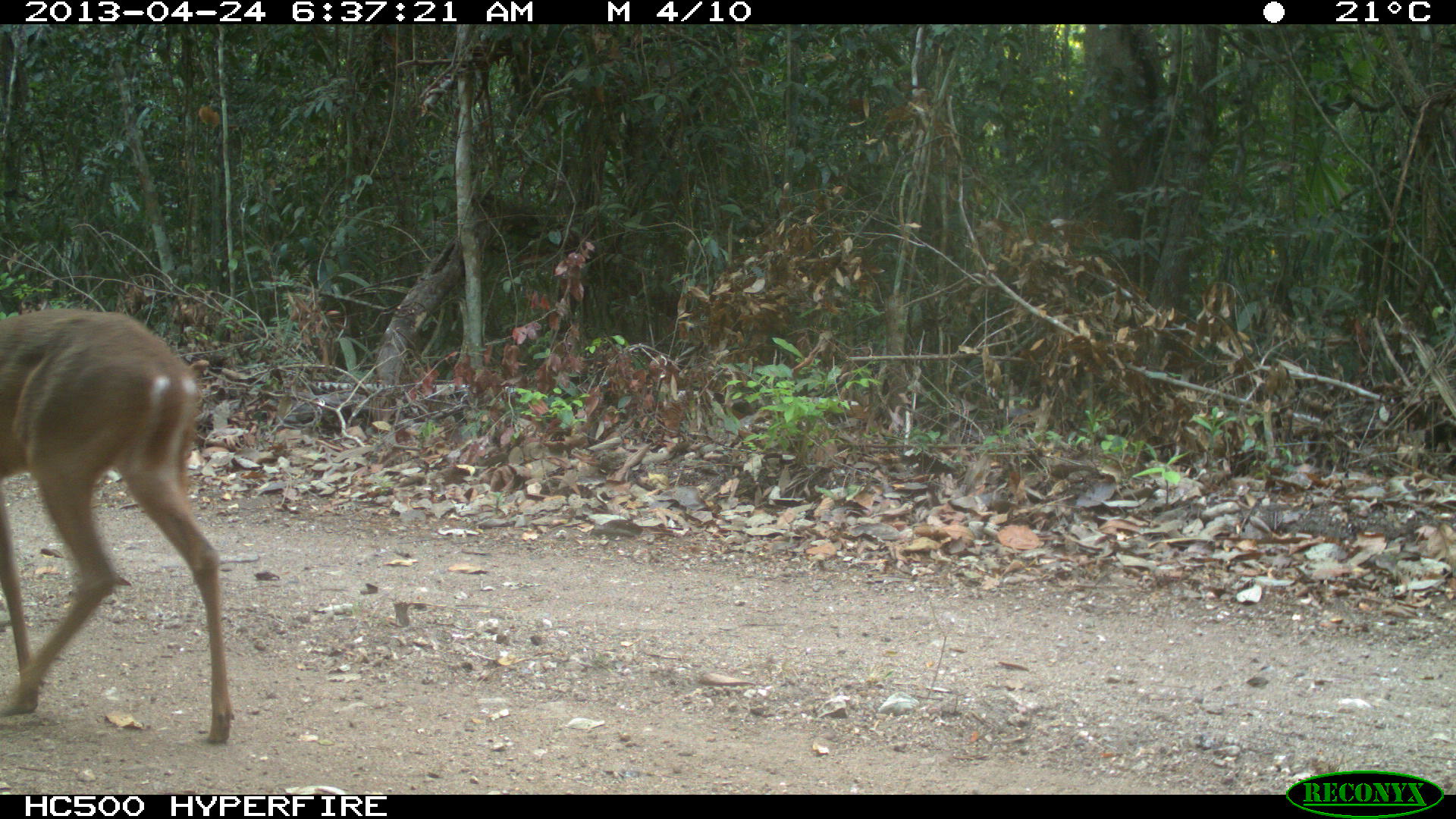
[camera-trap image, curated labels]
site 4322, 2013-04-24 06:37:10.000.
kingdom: Animalia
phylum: Chordata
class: Mammalia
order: Artiodactyla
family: Cervidae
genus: Odocoileus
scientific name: Odocoileus virginianus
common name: white-tailed deer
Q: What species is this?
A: Odocoileus virginianus (white-tailed deer).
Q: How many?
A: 1.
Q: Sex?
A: Female.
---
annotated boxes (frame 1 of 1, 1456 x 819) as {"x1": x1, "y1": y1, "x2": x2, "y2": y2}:
odocoileus virginianus: {"x1": 2, "y1": 309, "x2": 234, "y2": 746}